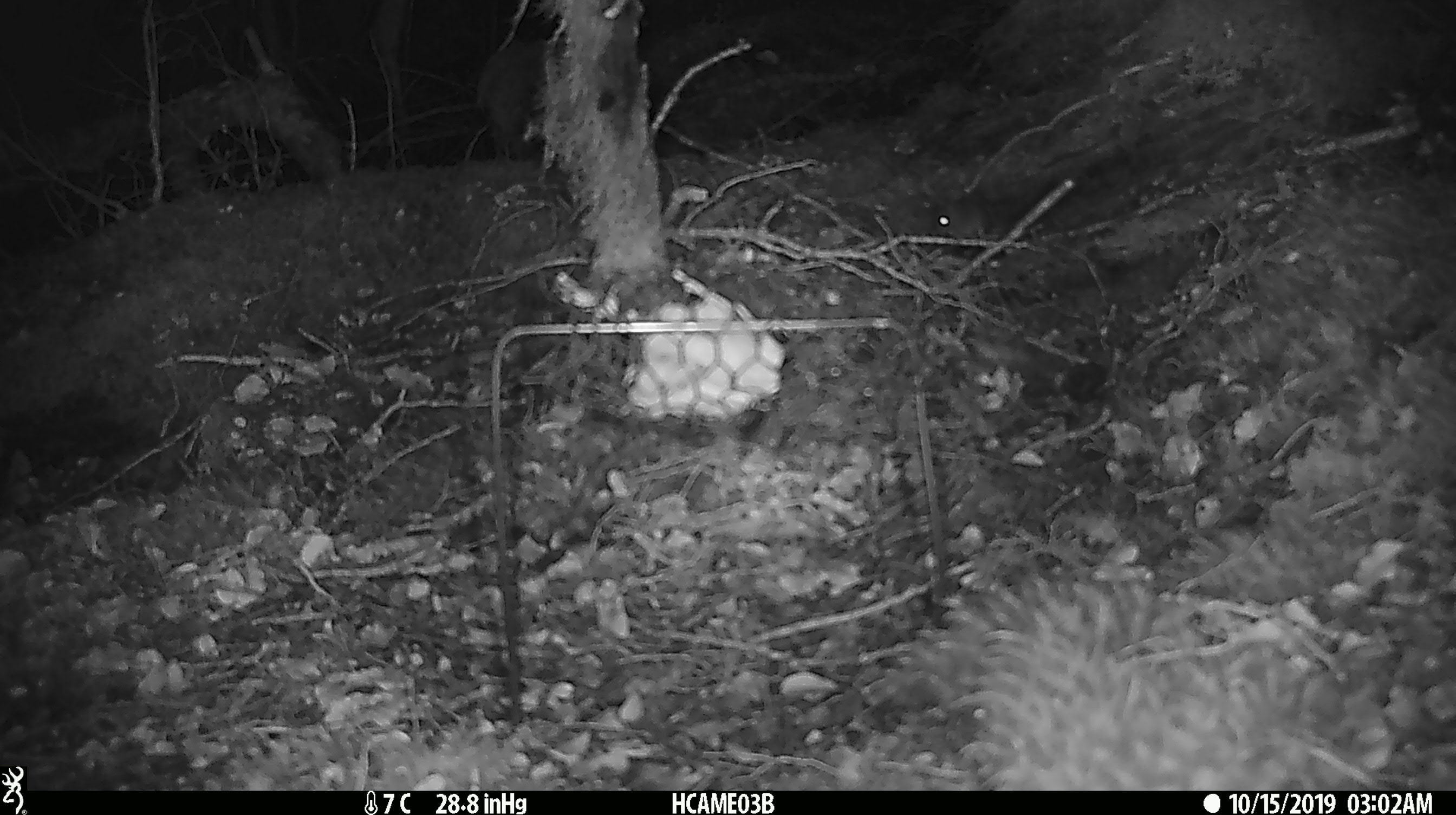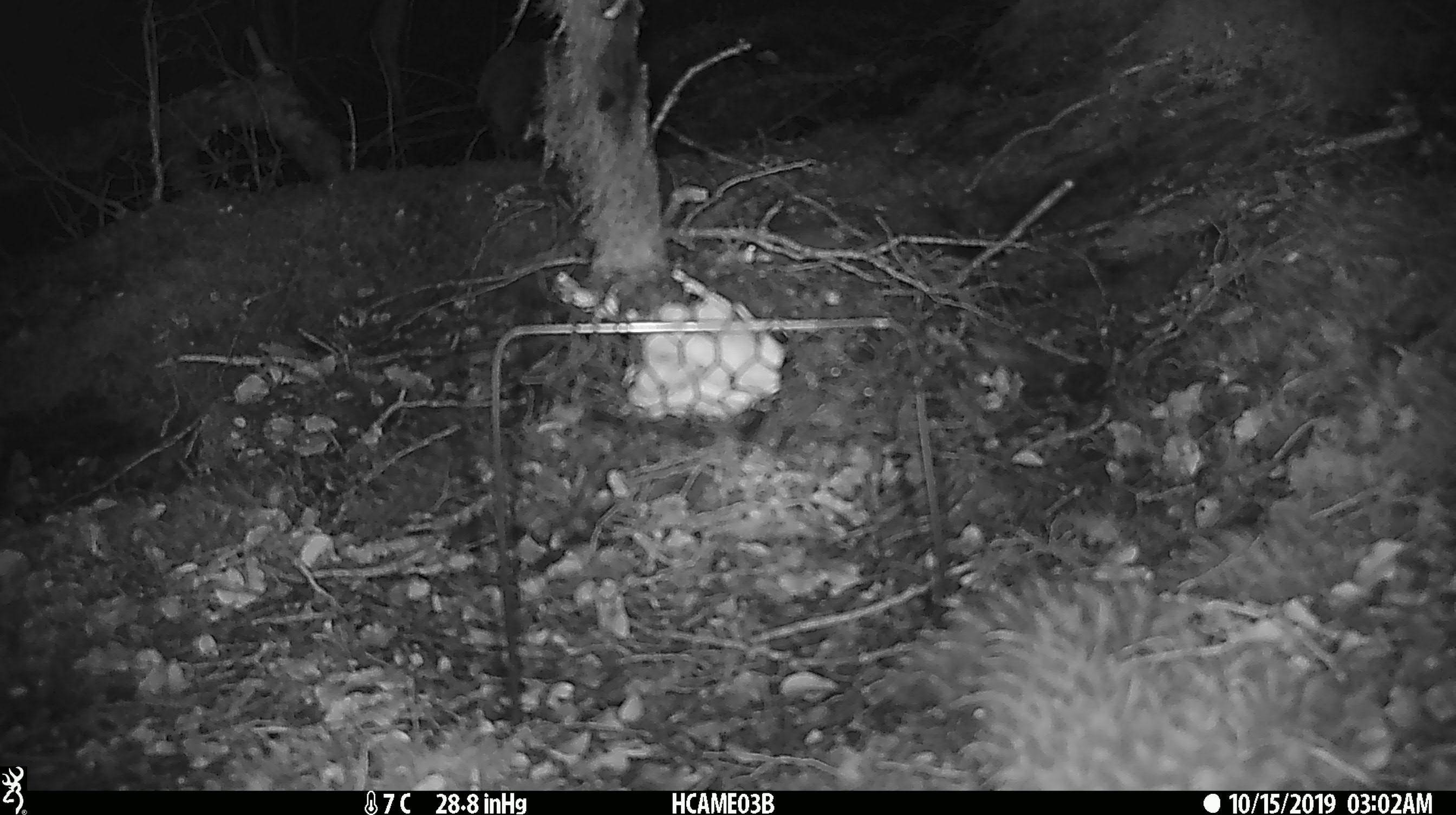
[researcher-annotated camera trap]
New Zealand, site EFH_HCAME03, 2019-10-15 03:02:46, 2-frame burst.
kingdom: Animalia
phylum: Chordata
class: Mammalia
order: Rodentia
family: Muridae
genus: Mus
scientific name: Mus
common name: mouse